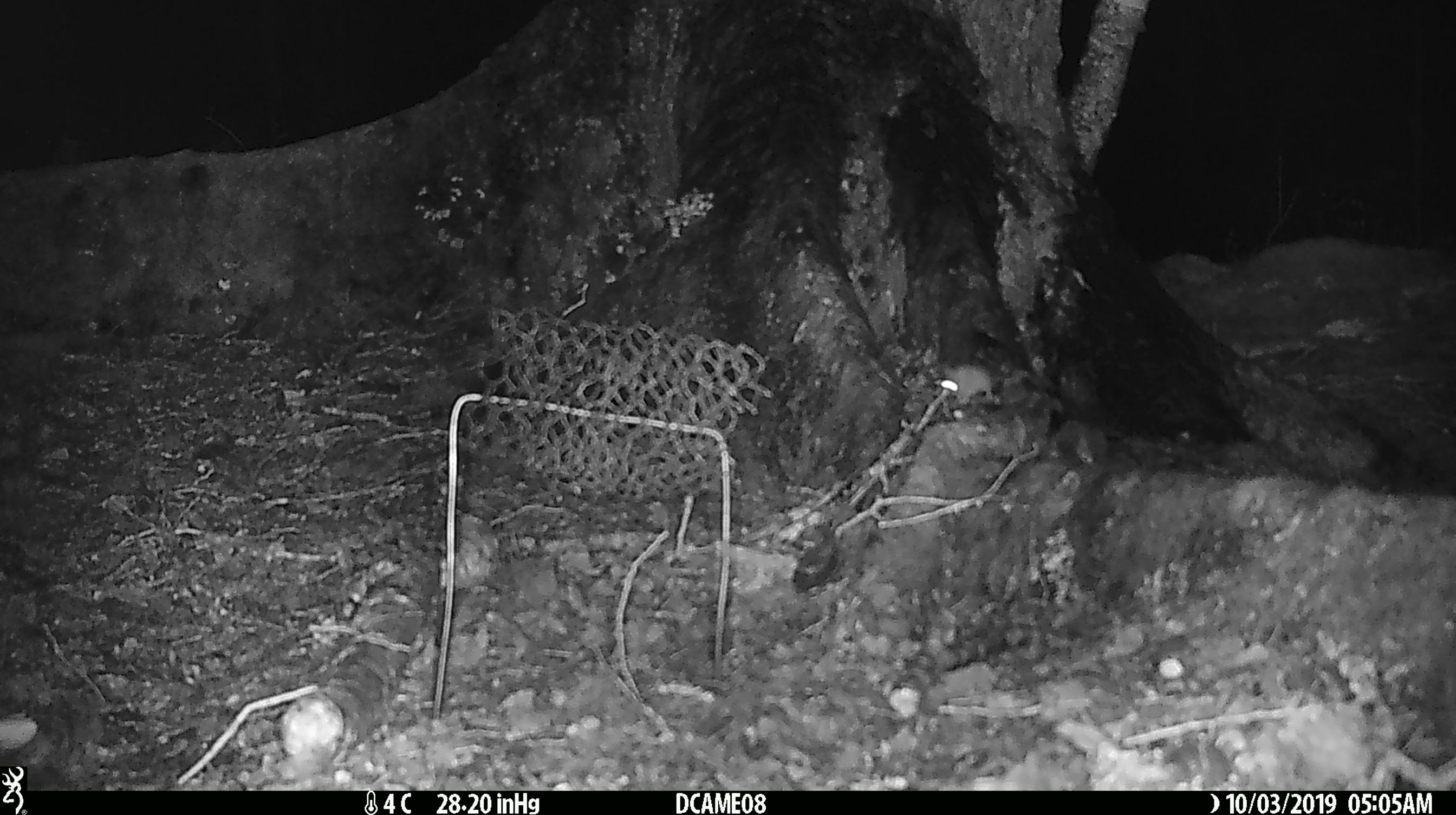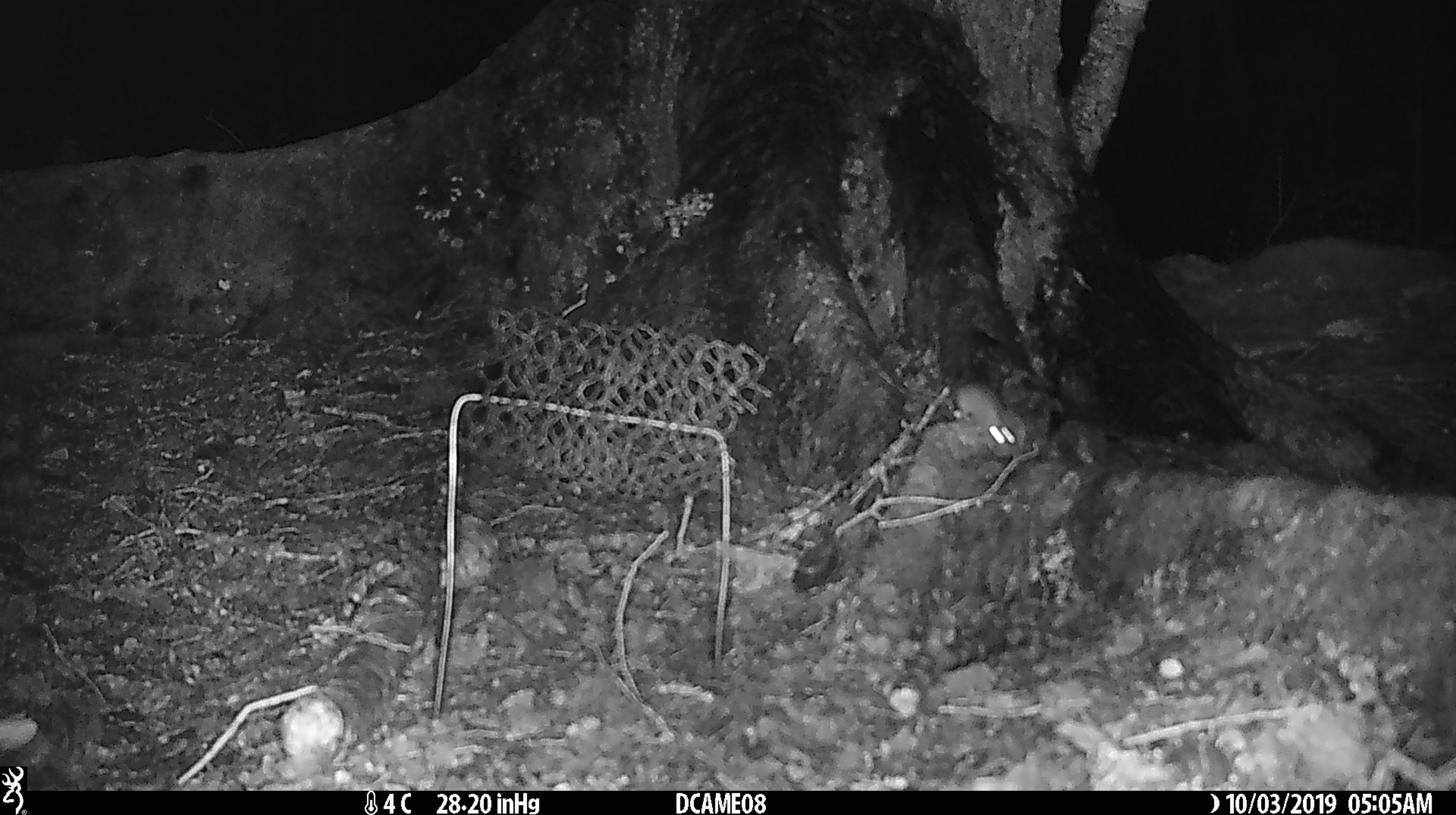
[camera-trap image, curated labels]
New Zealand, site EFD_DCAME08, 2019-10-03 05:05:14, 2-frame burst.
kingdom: Animalia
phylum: Chordata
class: Mammalia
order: Rodentia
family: Muridae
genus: Mus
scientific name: Mus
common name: mouse